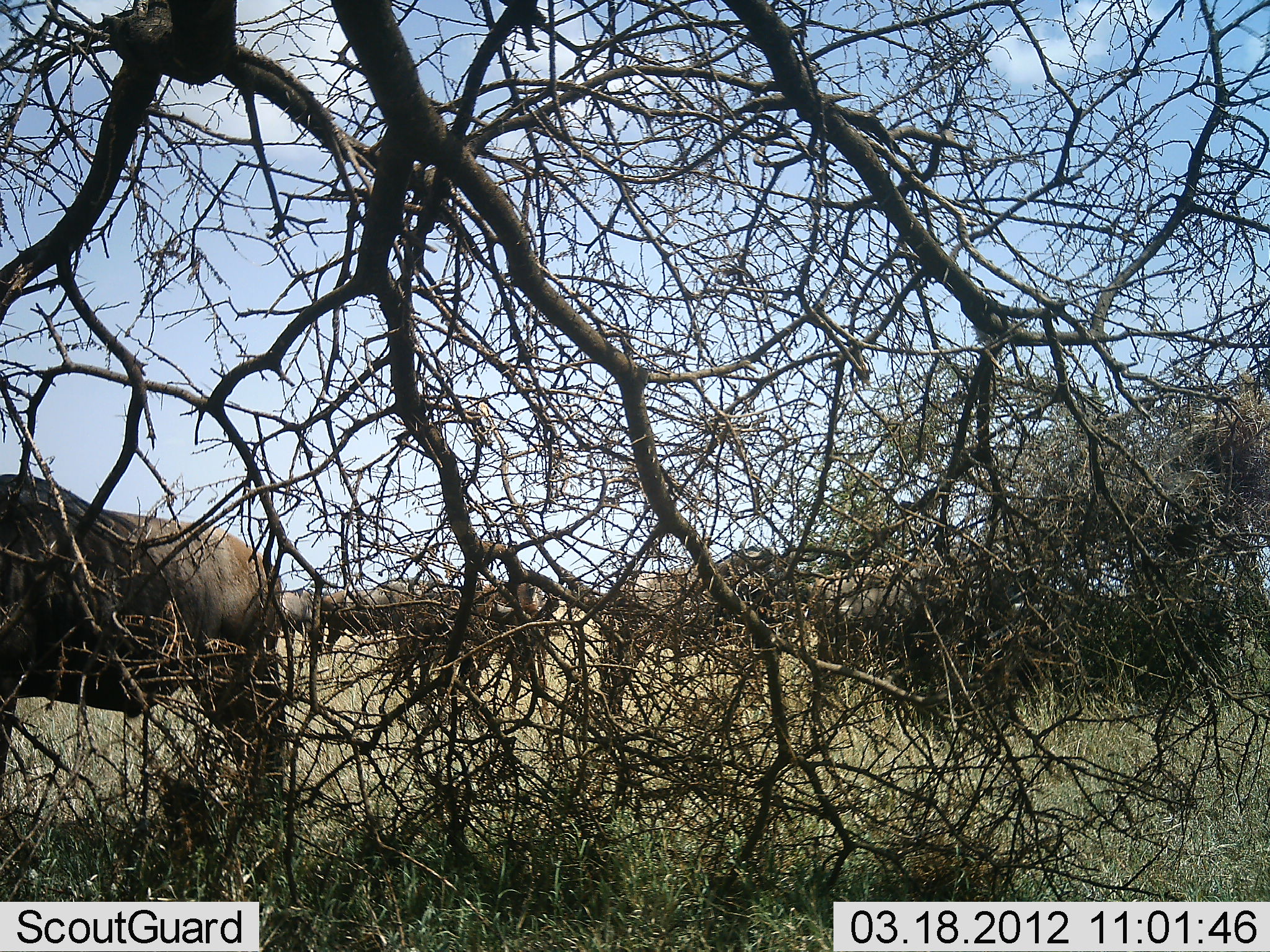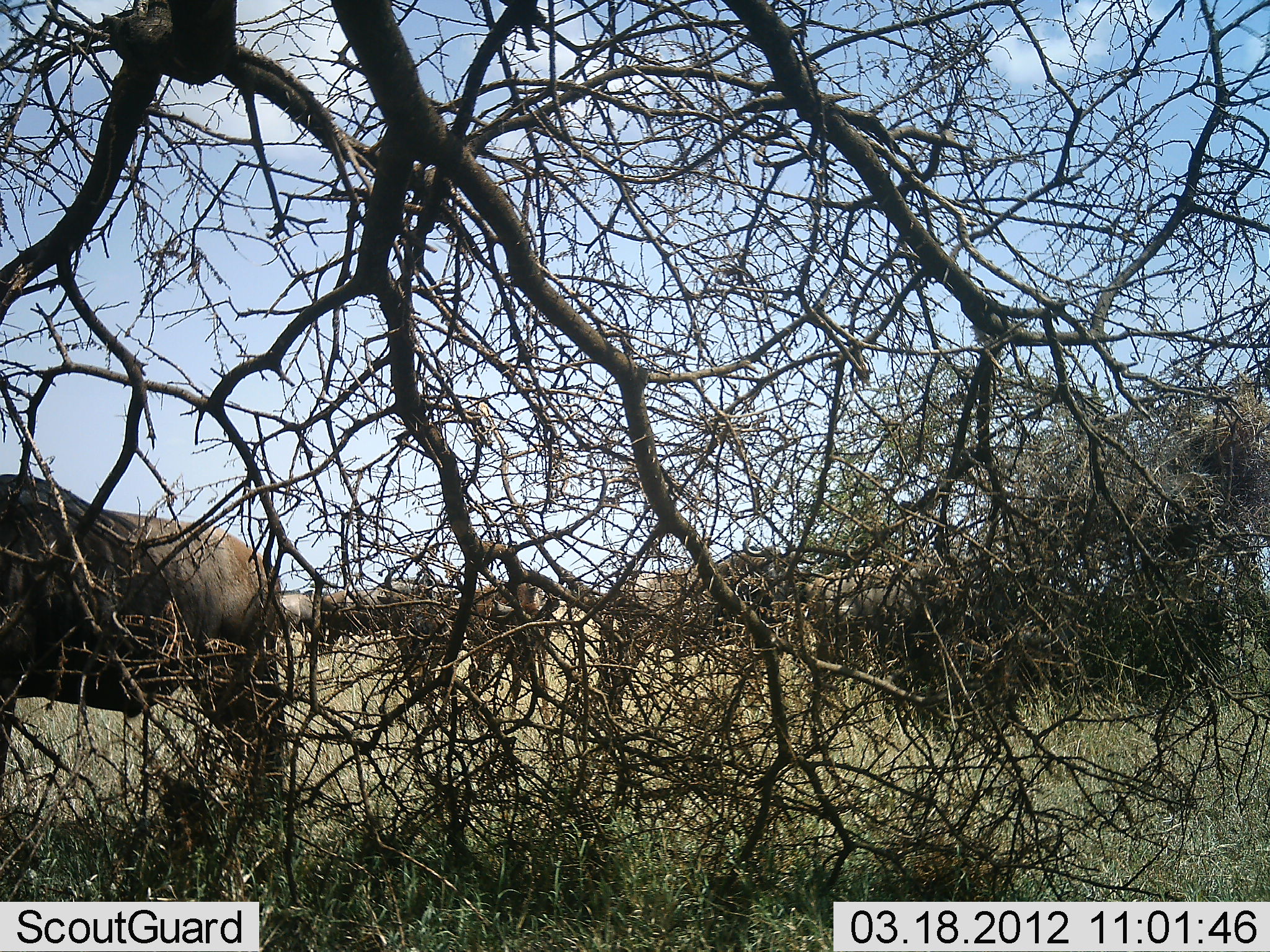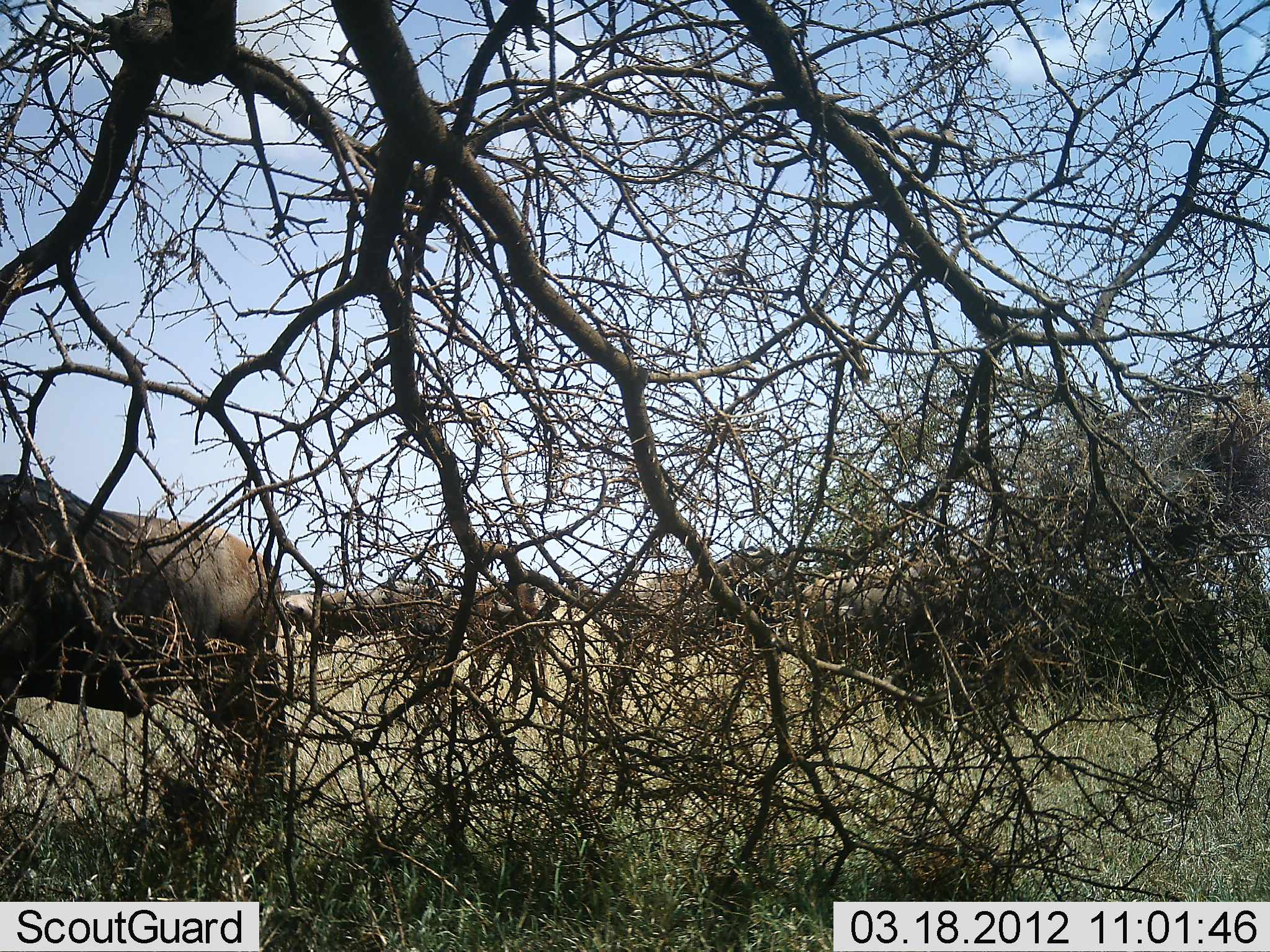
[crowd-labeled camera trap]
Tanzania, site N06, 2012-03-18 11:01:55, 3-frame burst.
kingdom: Animalia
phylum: Chordata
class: Mammalia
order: Artiodactyla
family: Bovidae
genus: Connochaetes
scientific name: Connochaetes taurinus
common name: blue wildebeest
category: wildebeest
Wildebeest (blue wildebeest) (Connochaetes taurinus), count 8. Behavior (volunteer vote fractions): standing 71%, resting 14%, moving 29%, interacting 0%. Young present (vote fraction): 0%. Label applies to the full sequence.